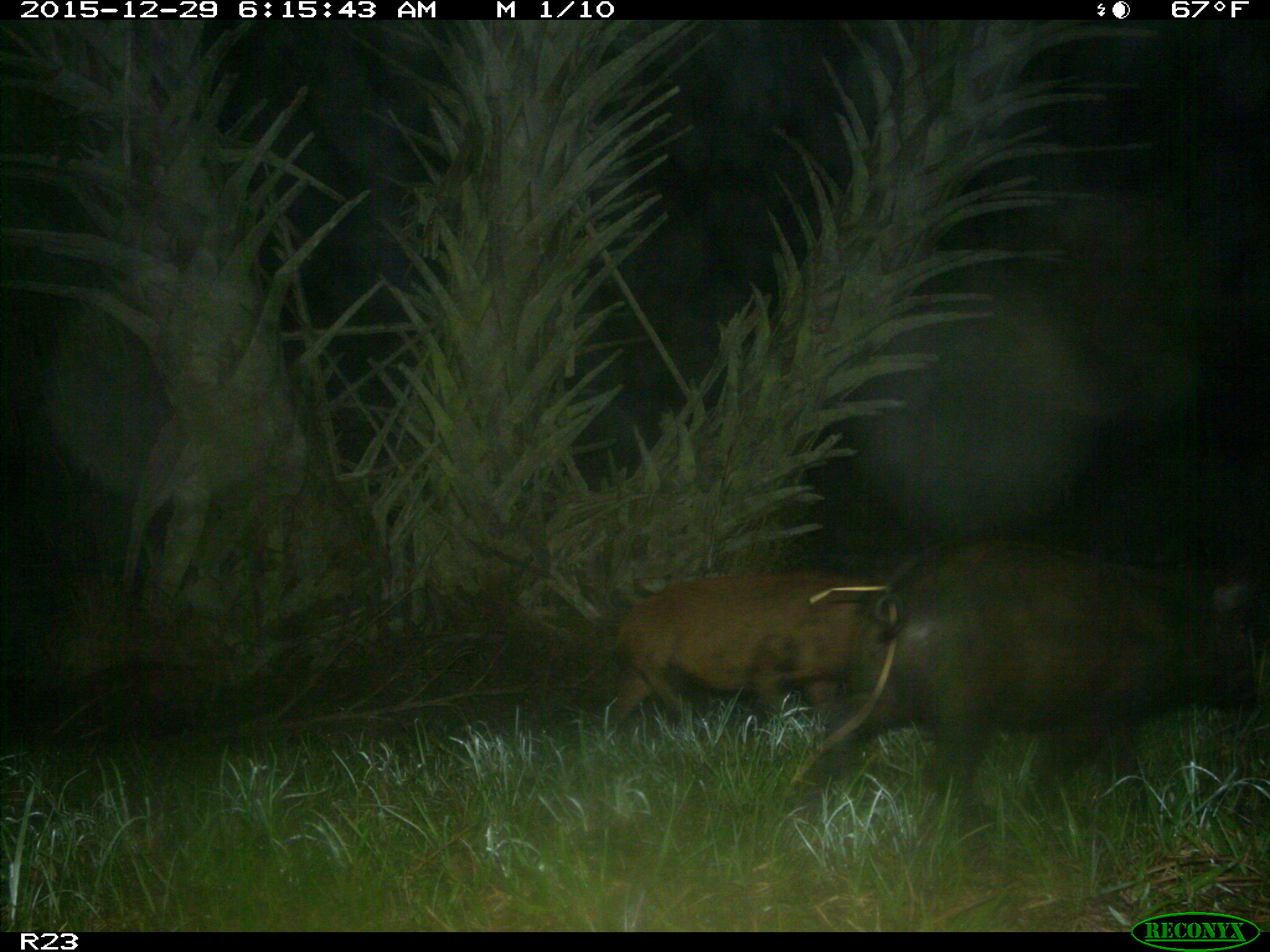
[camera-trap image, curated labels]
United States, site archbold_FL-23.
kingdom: Animalia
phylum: Chordata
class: Mammalia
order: Artiodactyla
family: Suidae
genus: Sus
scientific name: Sus scrofa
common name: wild boar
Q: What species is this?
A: Sus scrofa (wild boar).